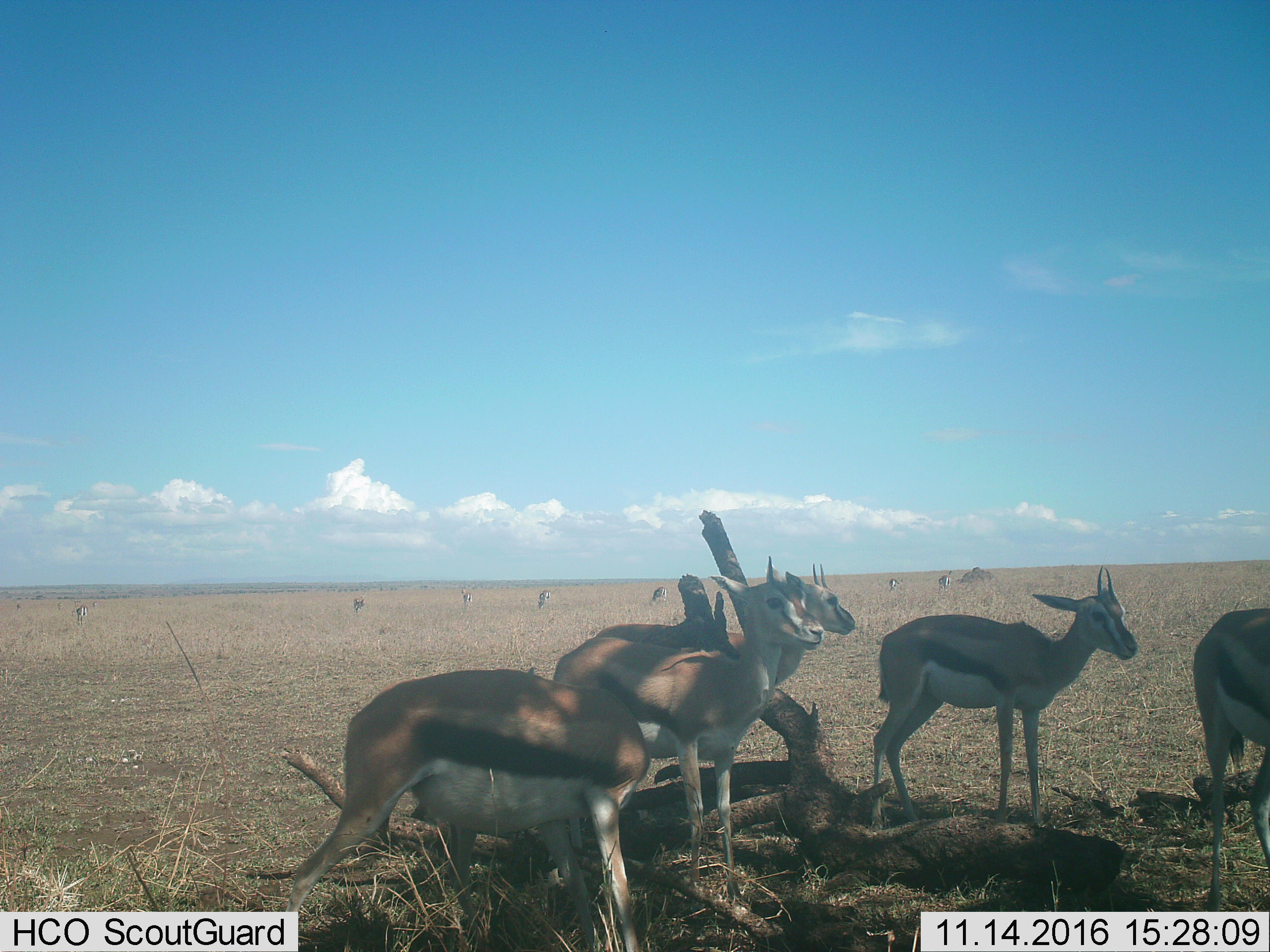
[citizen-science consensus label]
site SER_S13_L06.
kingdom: Animalia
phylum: Chordata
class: Mammalia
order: Artiodactyla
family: Bovidae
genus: Eudorcas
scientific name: Eudorcas thomsonii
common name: thomson's gazelle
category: gazellethomsons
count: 11-50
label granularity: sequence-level